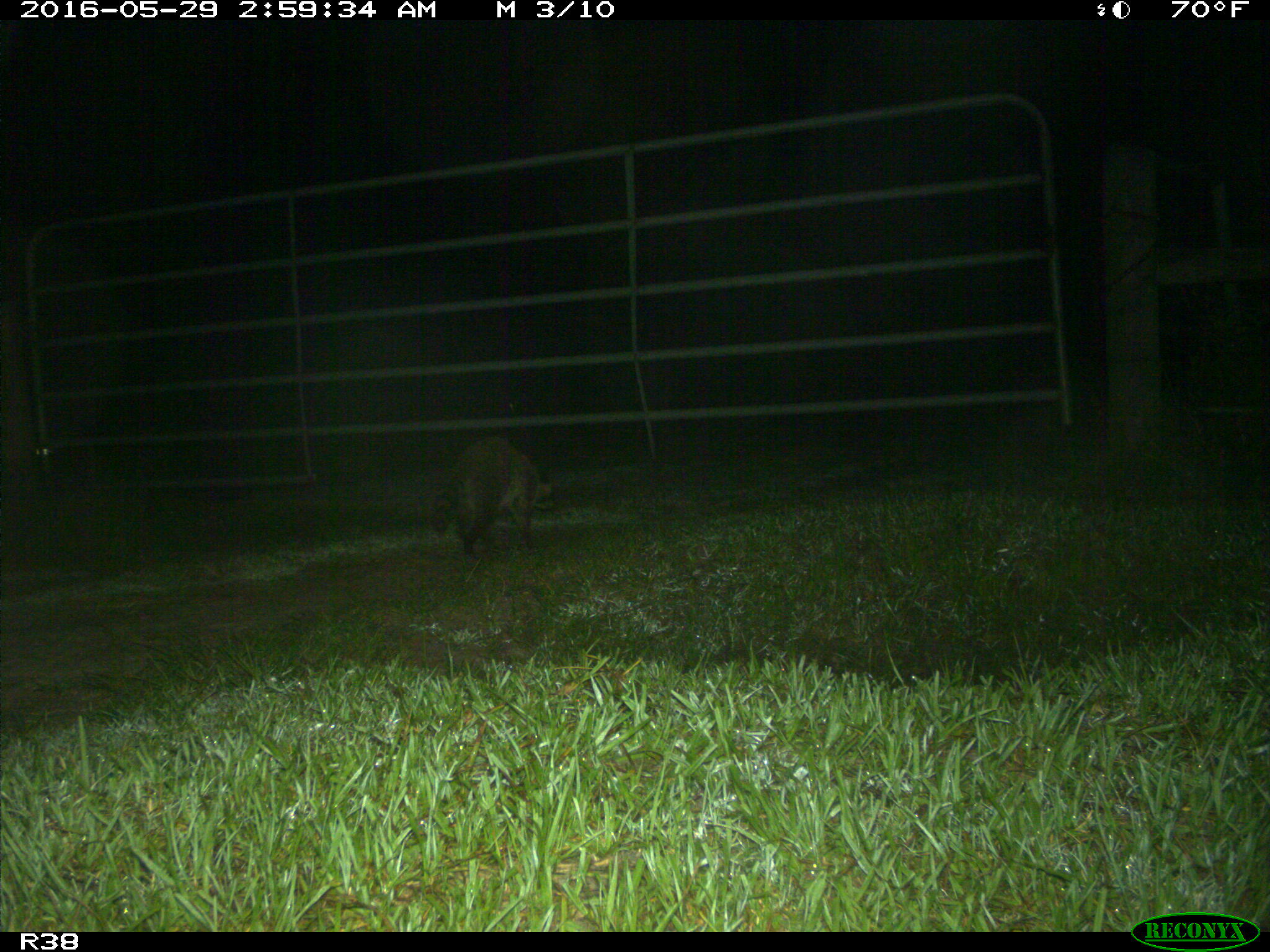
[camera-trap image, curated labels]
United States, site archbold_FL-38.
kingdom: Animalia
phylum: Chordata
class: Mammalia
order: Carnivora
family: Procyonidae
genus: Procyon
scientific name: Procyon lotor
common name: common raccoon